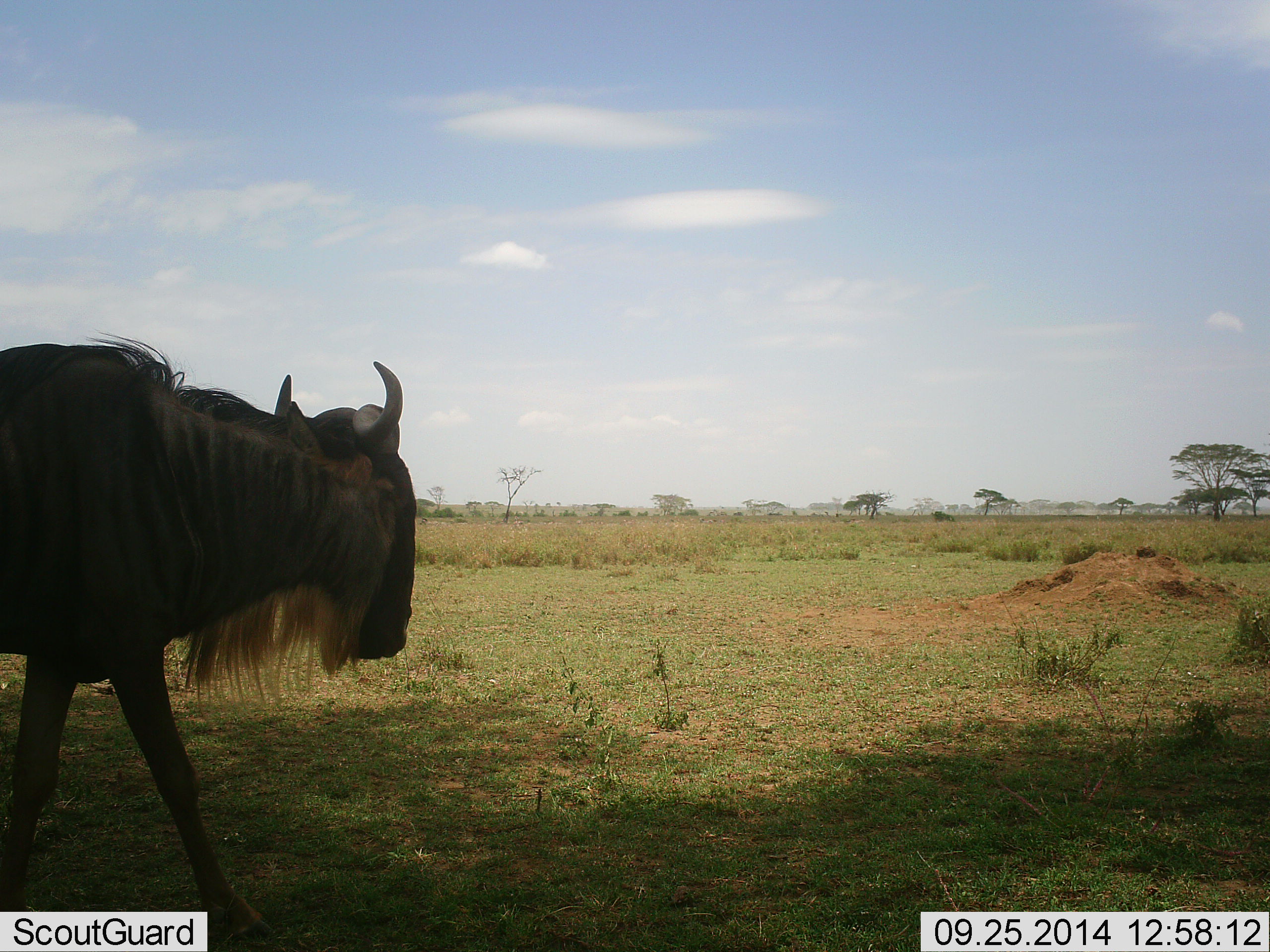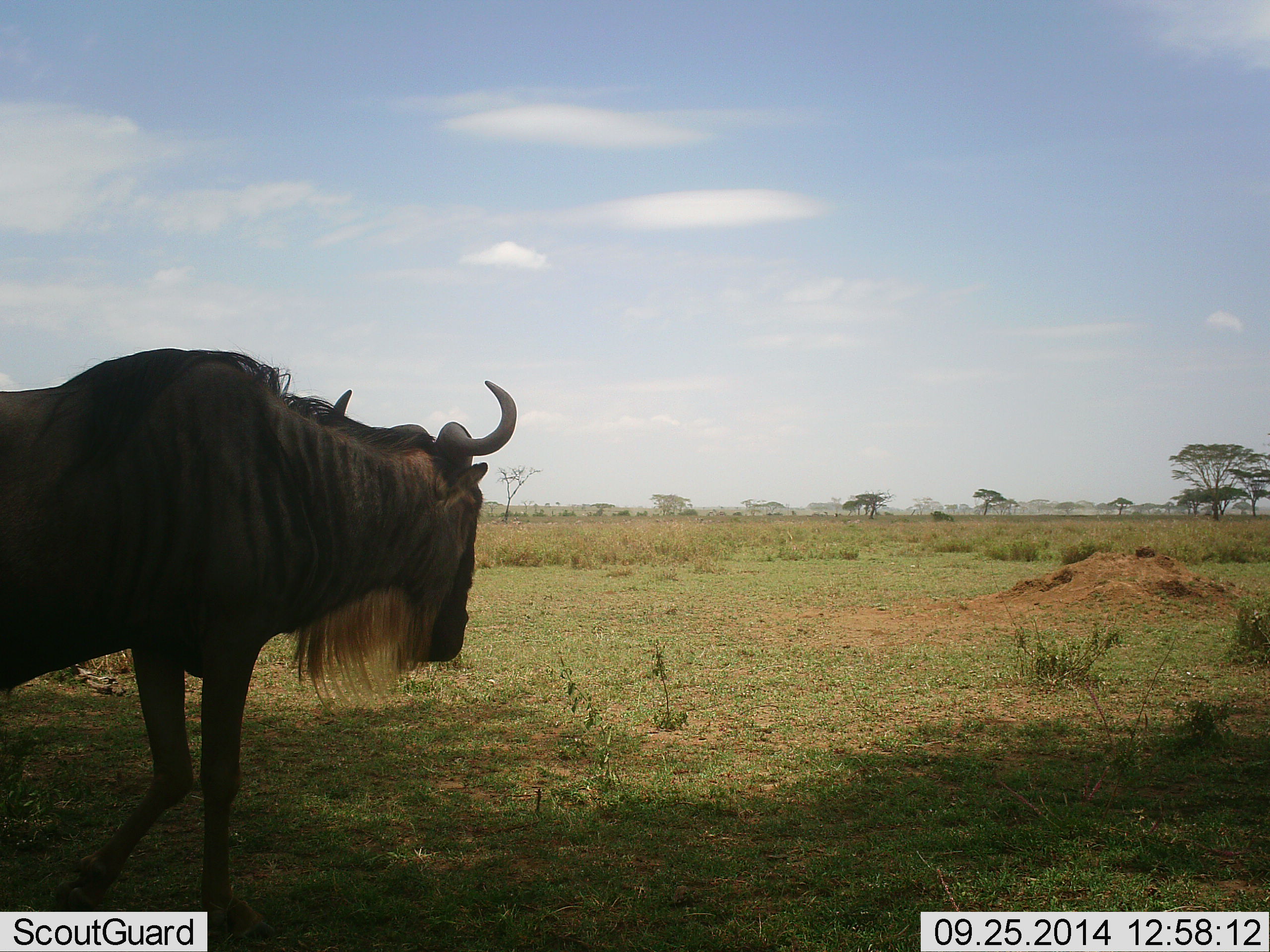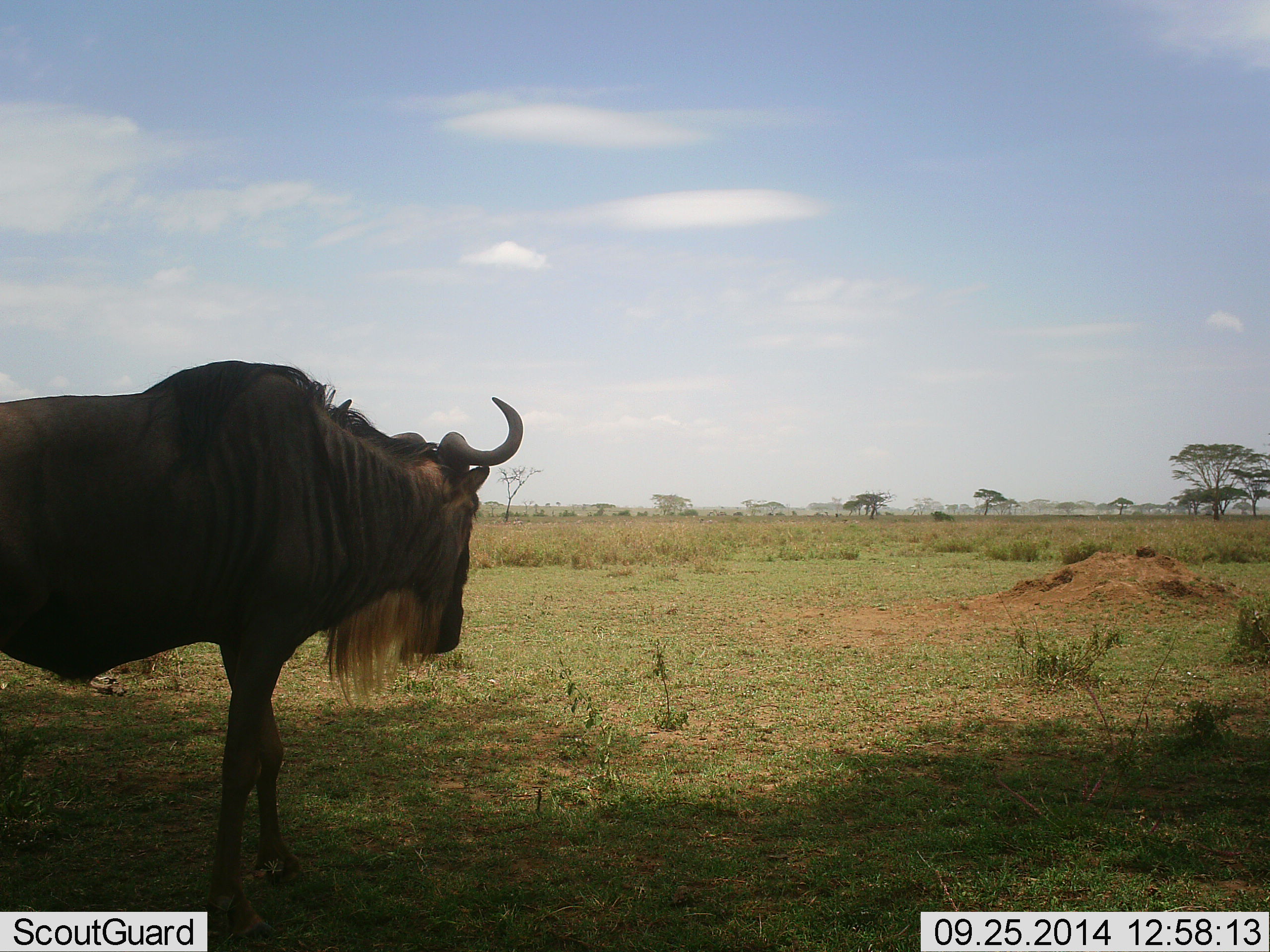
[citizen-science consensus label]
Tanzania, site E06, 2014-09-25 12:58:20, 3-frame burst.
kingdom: Animalia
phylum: Chordata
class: Mammalia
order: Artiodactyla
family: Bovidae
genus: Connochaetes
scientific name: Connochaetes taurinus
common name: blue wildebeest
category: wildebeest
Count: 1.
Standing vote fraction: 0%.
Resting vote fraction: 0%.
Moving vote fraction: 100%.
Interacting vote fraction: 0%.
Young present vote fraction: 0%.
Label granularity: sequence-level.